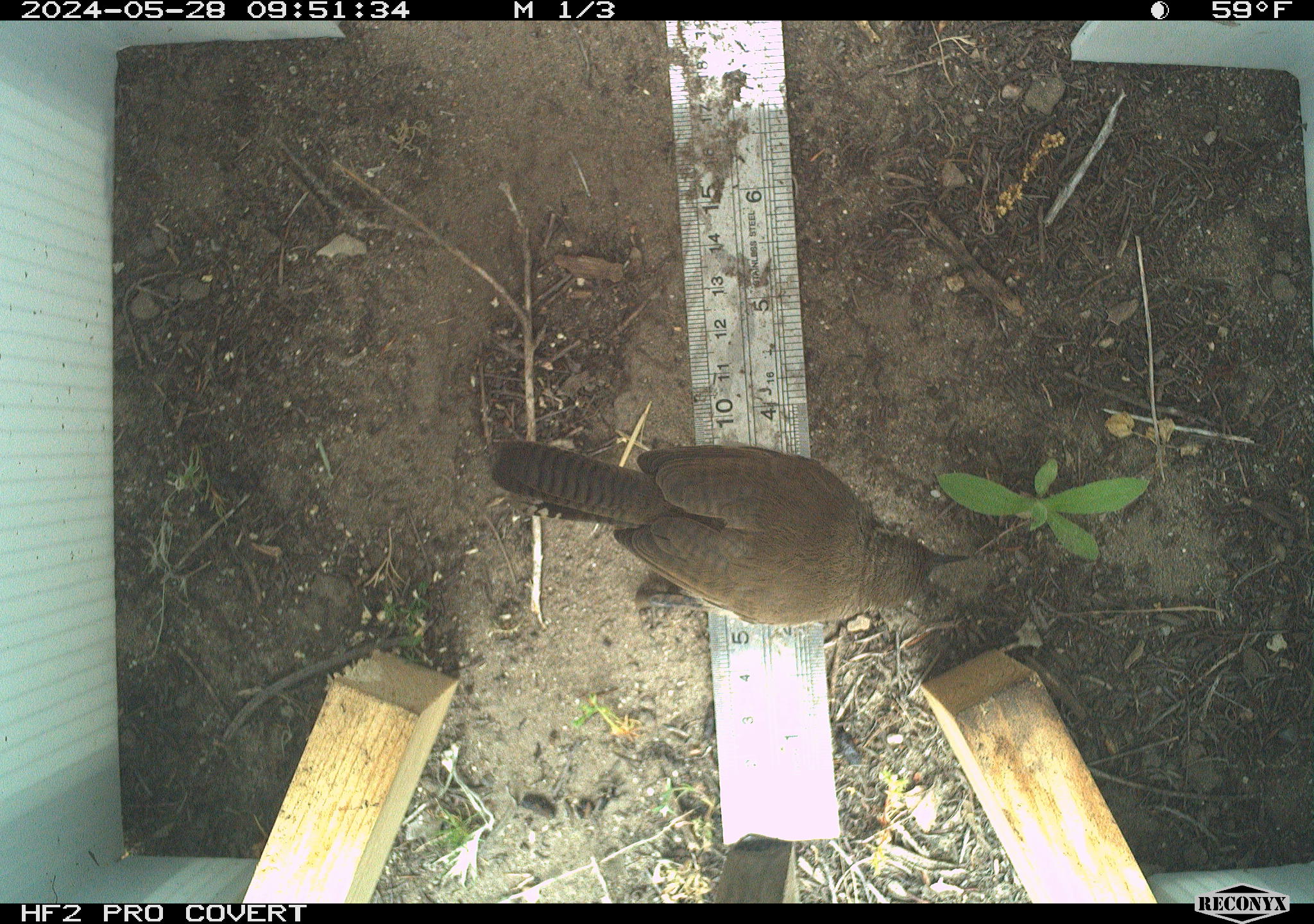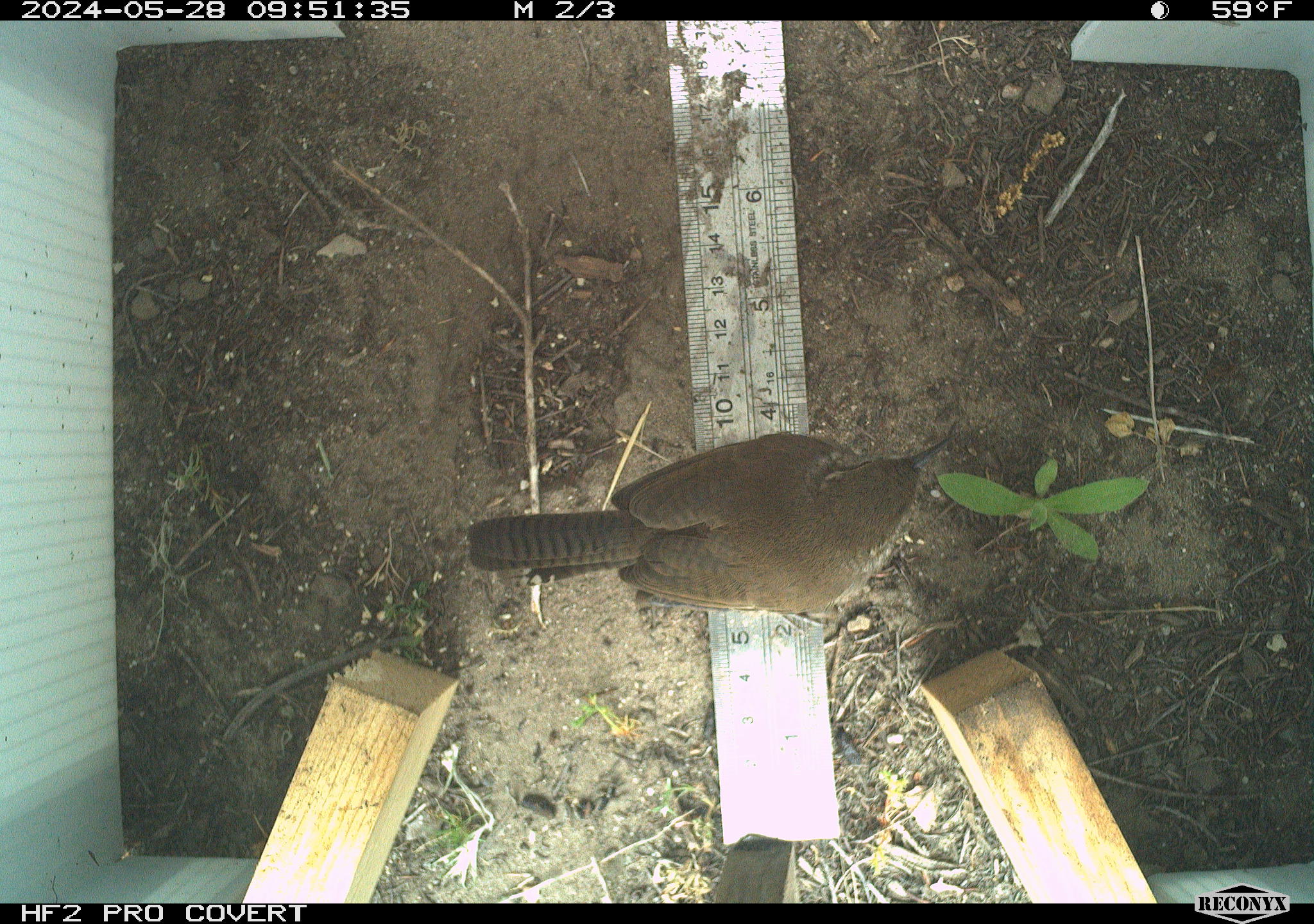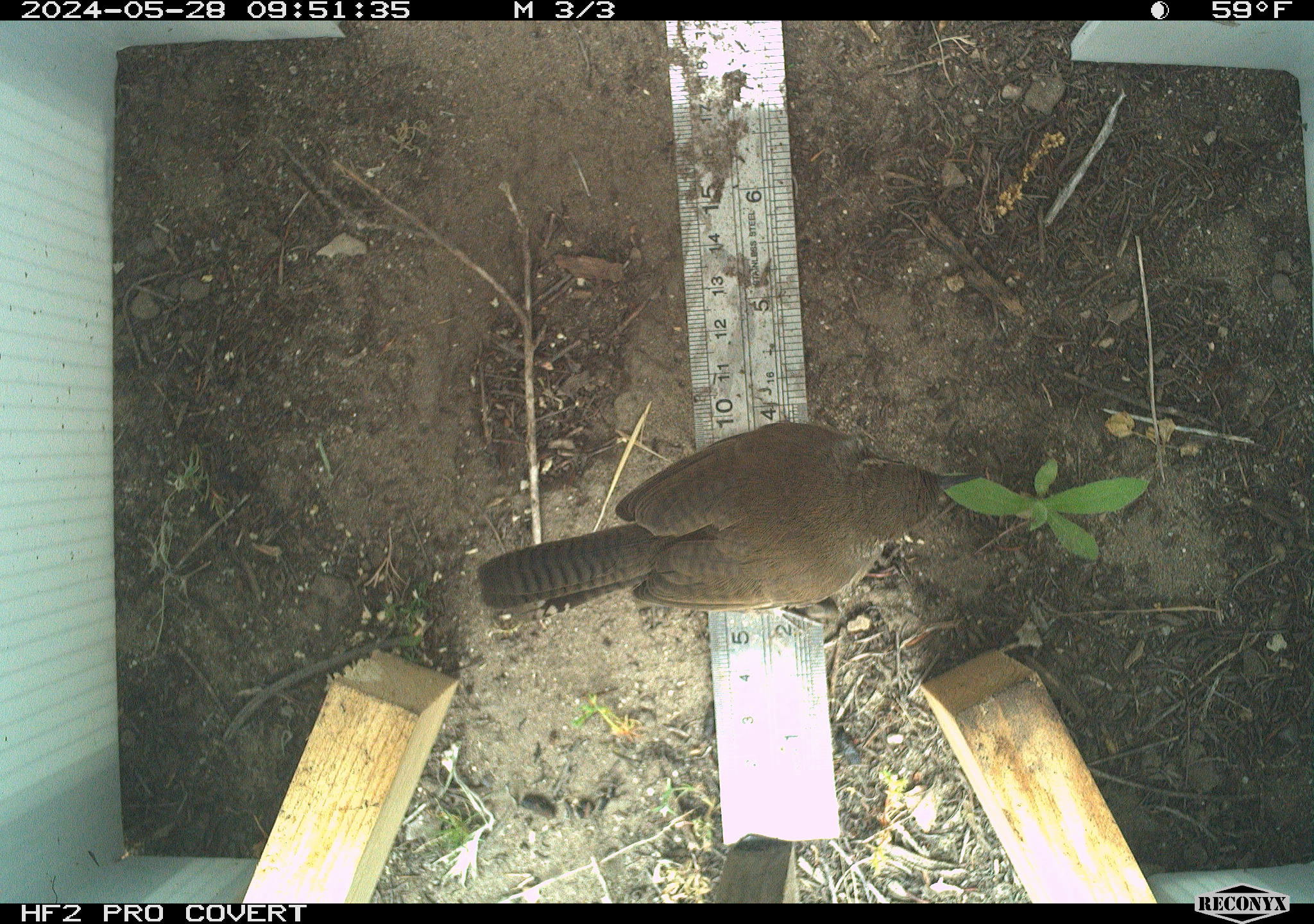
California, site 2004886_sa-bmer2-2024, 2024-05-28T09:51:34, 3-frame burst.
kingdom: Animalia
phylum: Chordata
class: Aves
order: Passeriformes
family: Troglodytidae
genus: Thryomanes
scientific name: Thryomanes bewickii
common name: bewick's wren